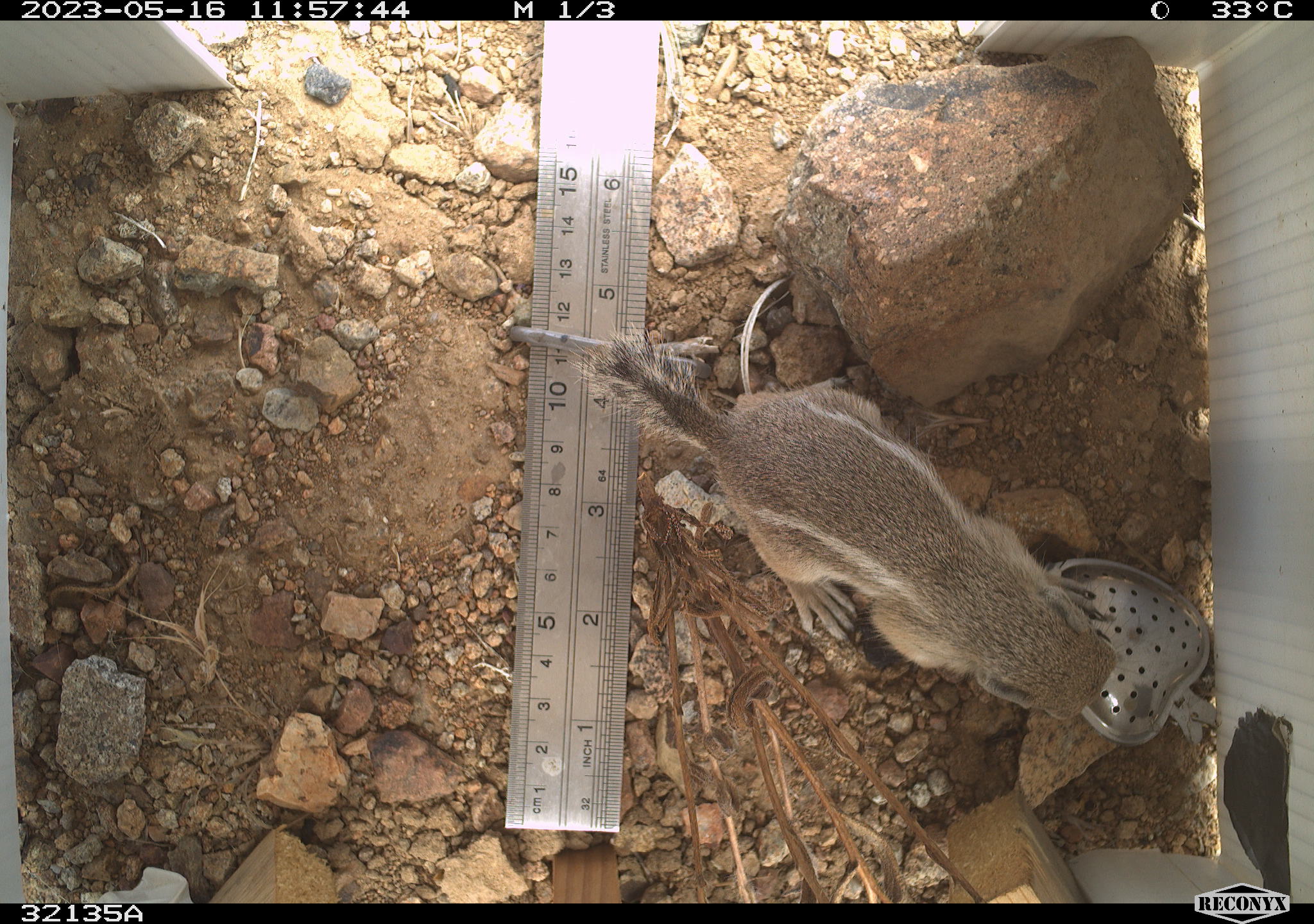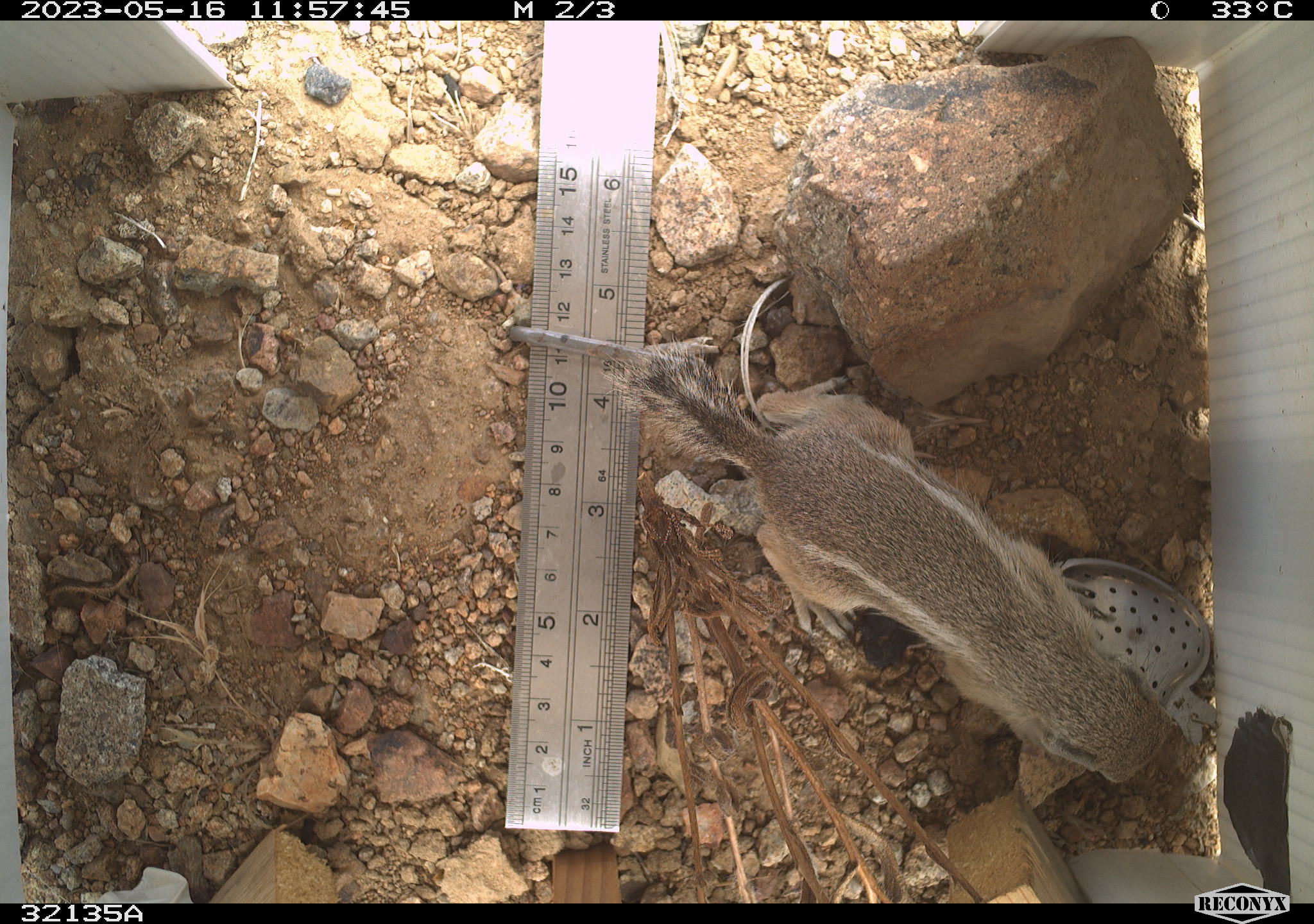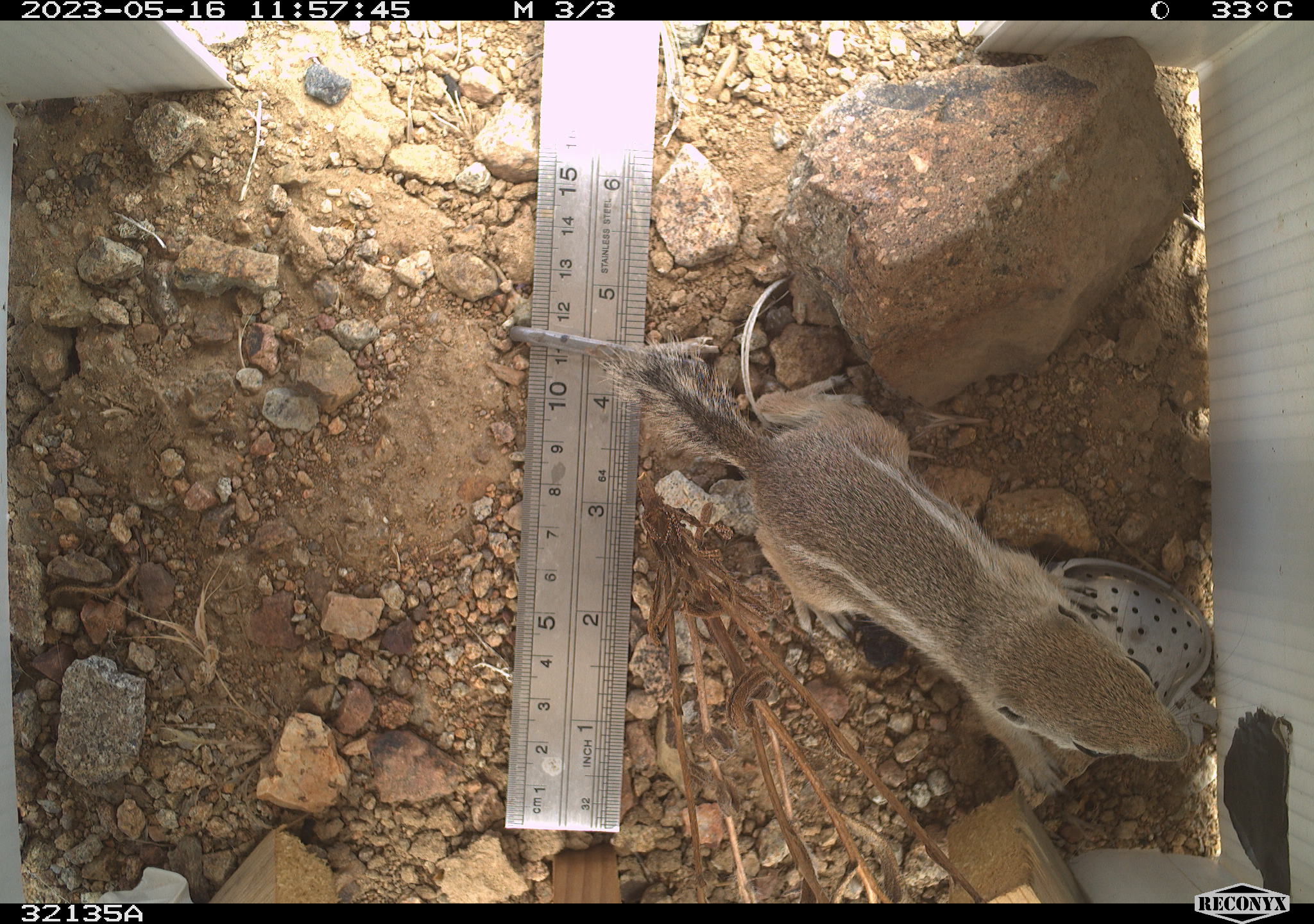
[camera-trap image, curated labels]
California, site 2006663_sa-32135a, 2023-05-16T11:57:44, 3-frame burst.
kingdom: Animalia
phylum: Chordata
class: Mammalia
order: Rodentia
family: Sciuridae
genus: Ammospermophilus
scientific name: Ammospermophilus leucurus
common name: white-tailed antelope squirrel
White-tailed antelope squirrel (Ammospermophilus leucurus).